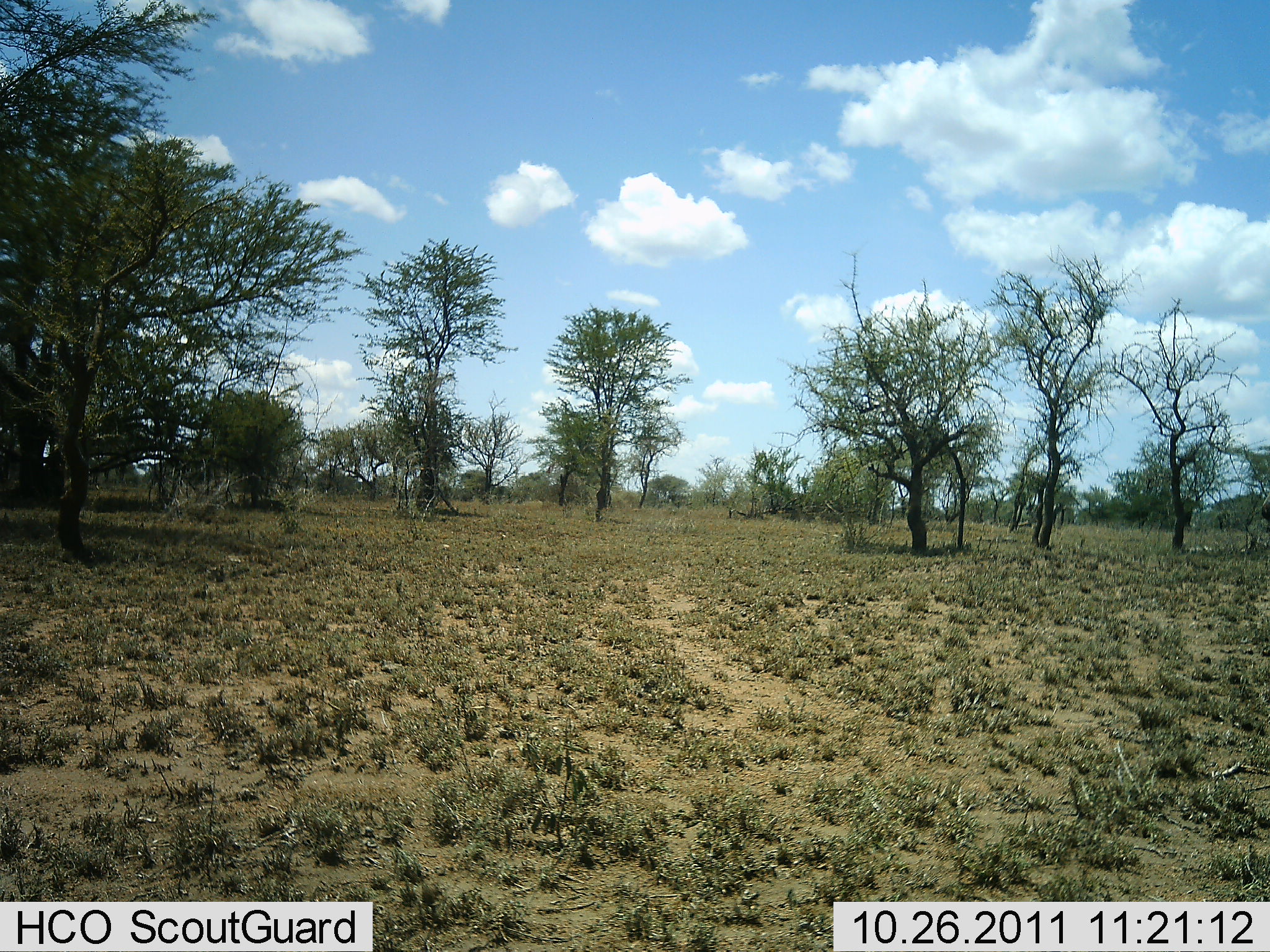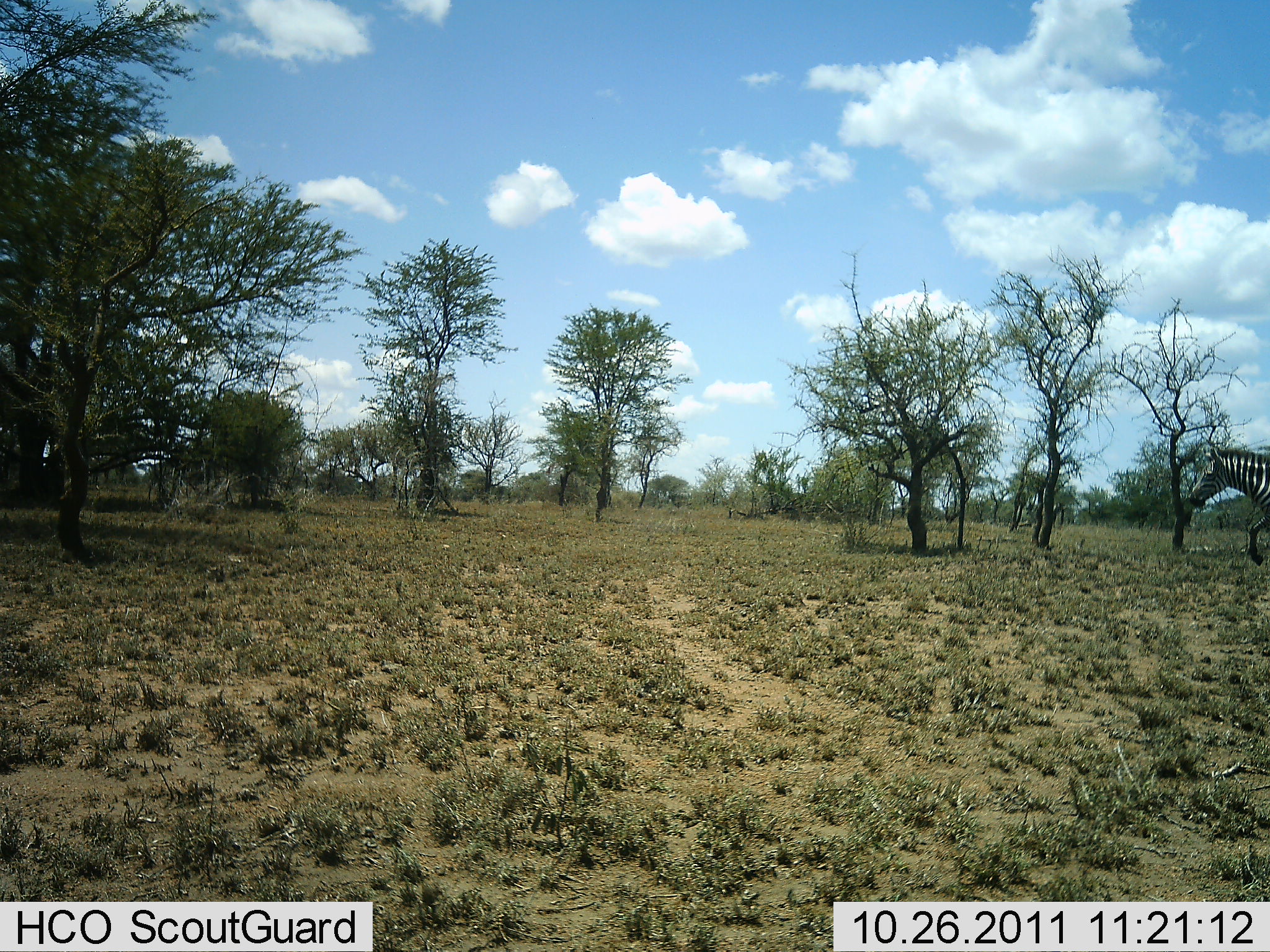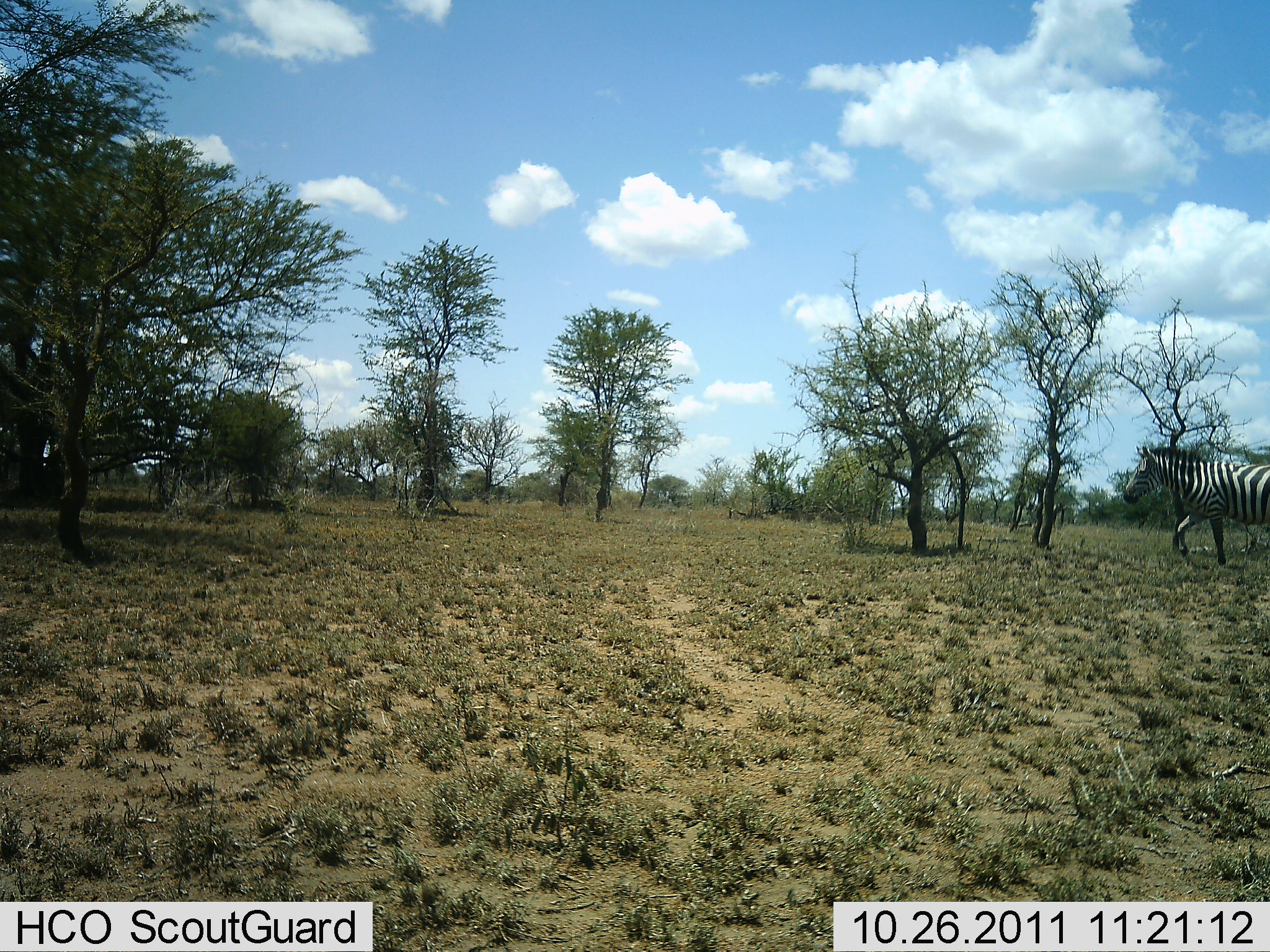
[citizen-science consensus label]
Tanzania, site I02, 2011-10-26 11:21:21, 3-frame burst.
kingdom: Animalia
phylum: Chordata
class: Mammalia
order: Perissodactyla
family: Equidae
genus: Equus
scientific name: Equus quagga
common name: plains zebra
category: zebra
Zebra (plains zebra) (Equus quagga), count 1. Behavior (volunteer vote fractions): standing 0%, resting 0%, moving 100%, interacting 0%. Young present (vote fraction): 0%. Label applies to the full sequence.